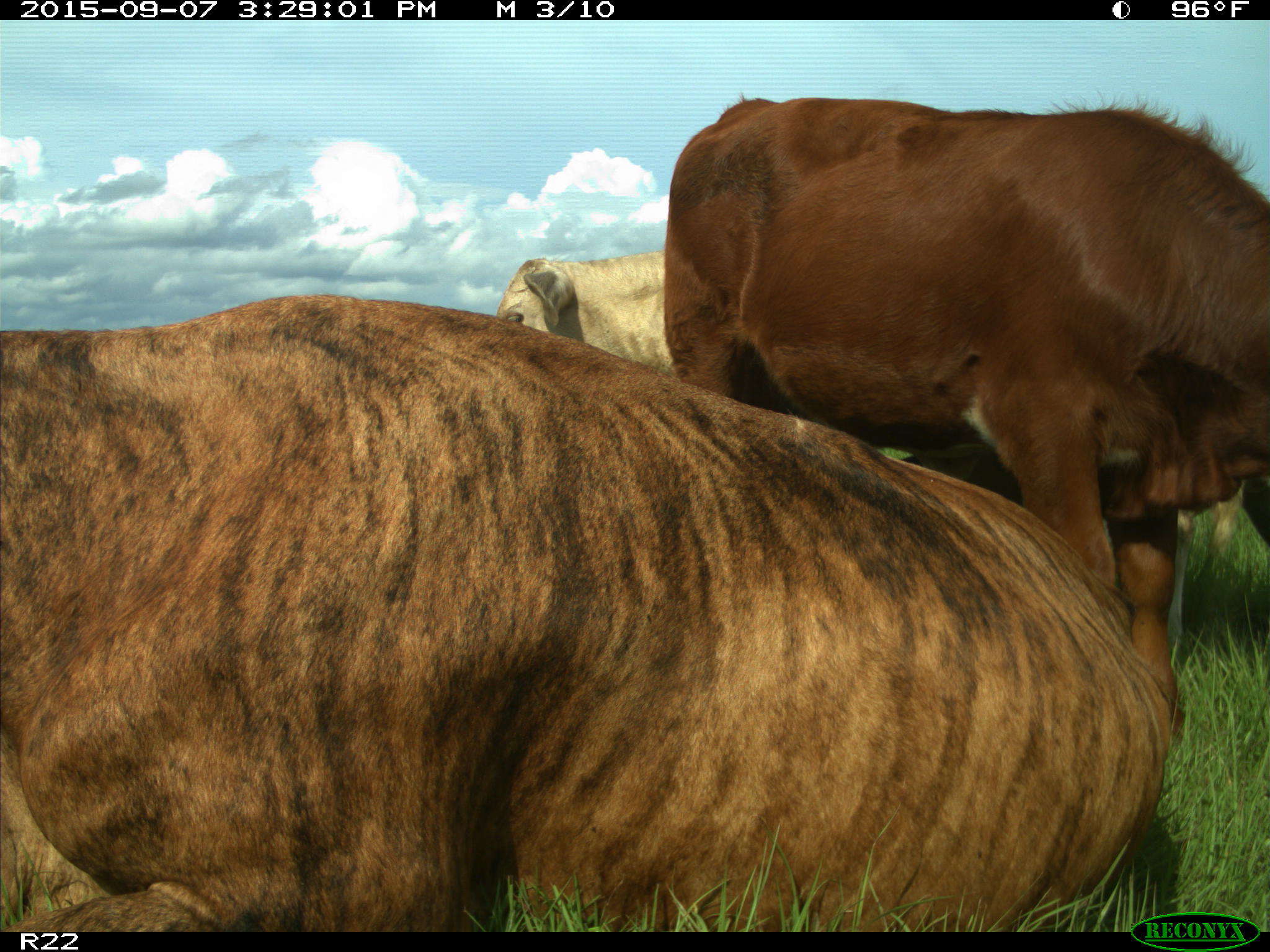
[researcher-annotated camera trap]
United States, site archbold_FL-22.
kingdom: Animalia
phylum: Chordata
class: Mammalia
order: Artiodactyla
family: Bovidae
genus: Bos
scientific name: Bos taurus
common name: domestic cow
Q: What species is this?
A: Bos taurus (domestic cow).